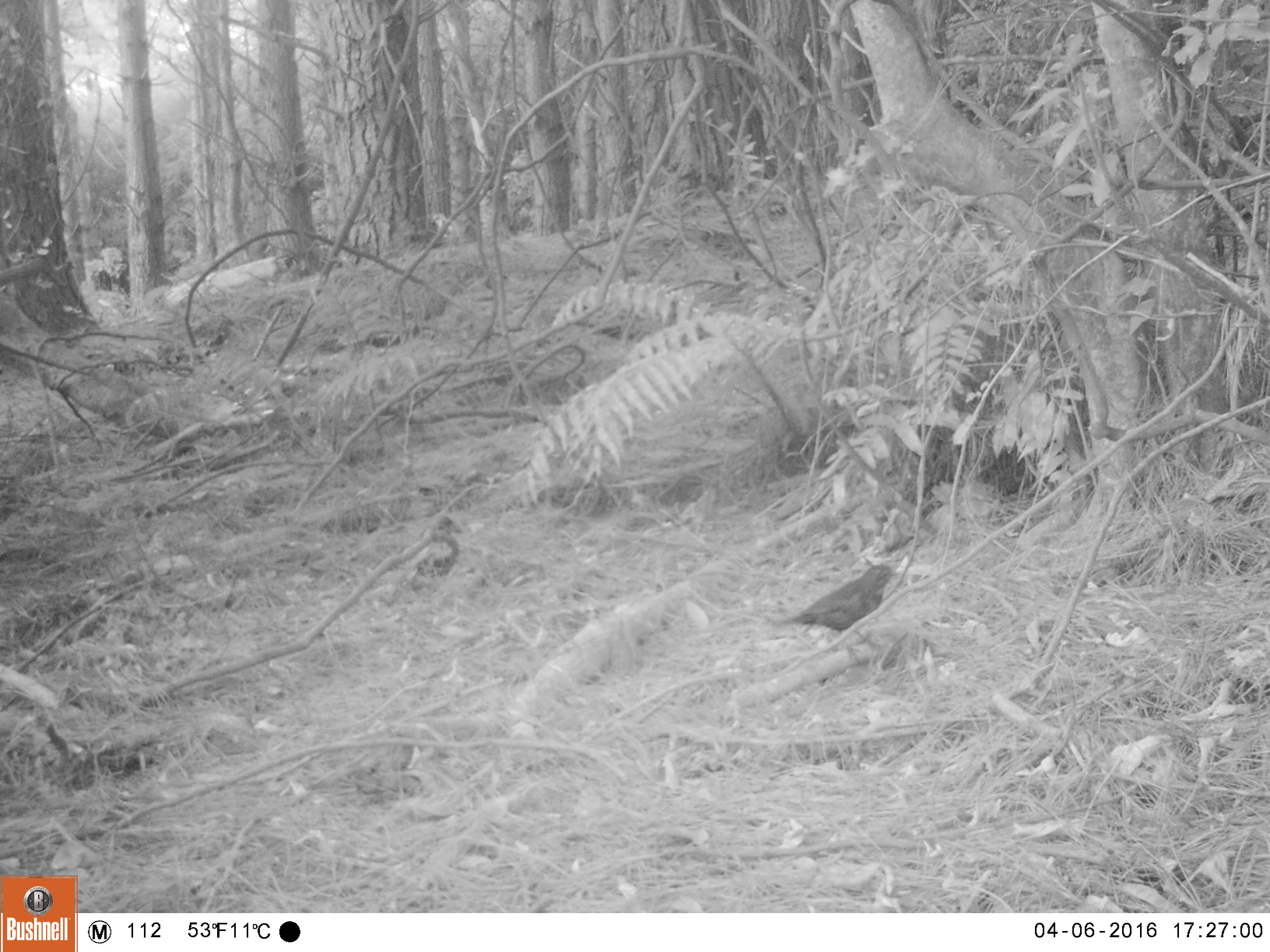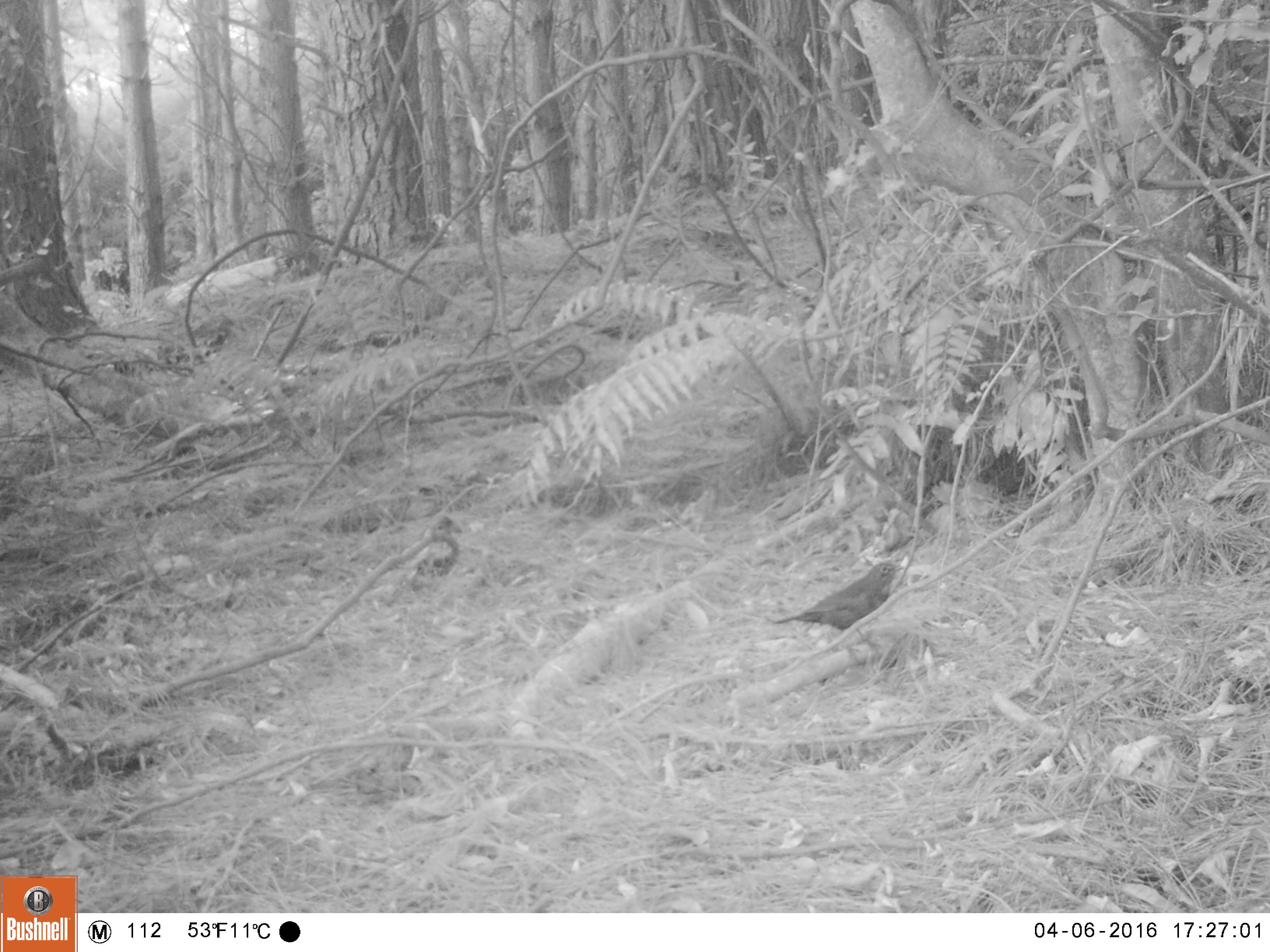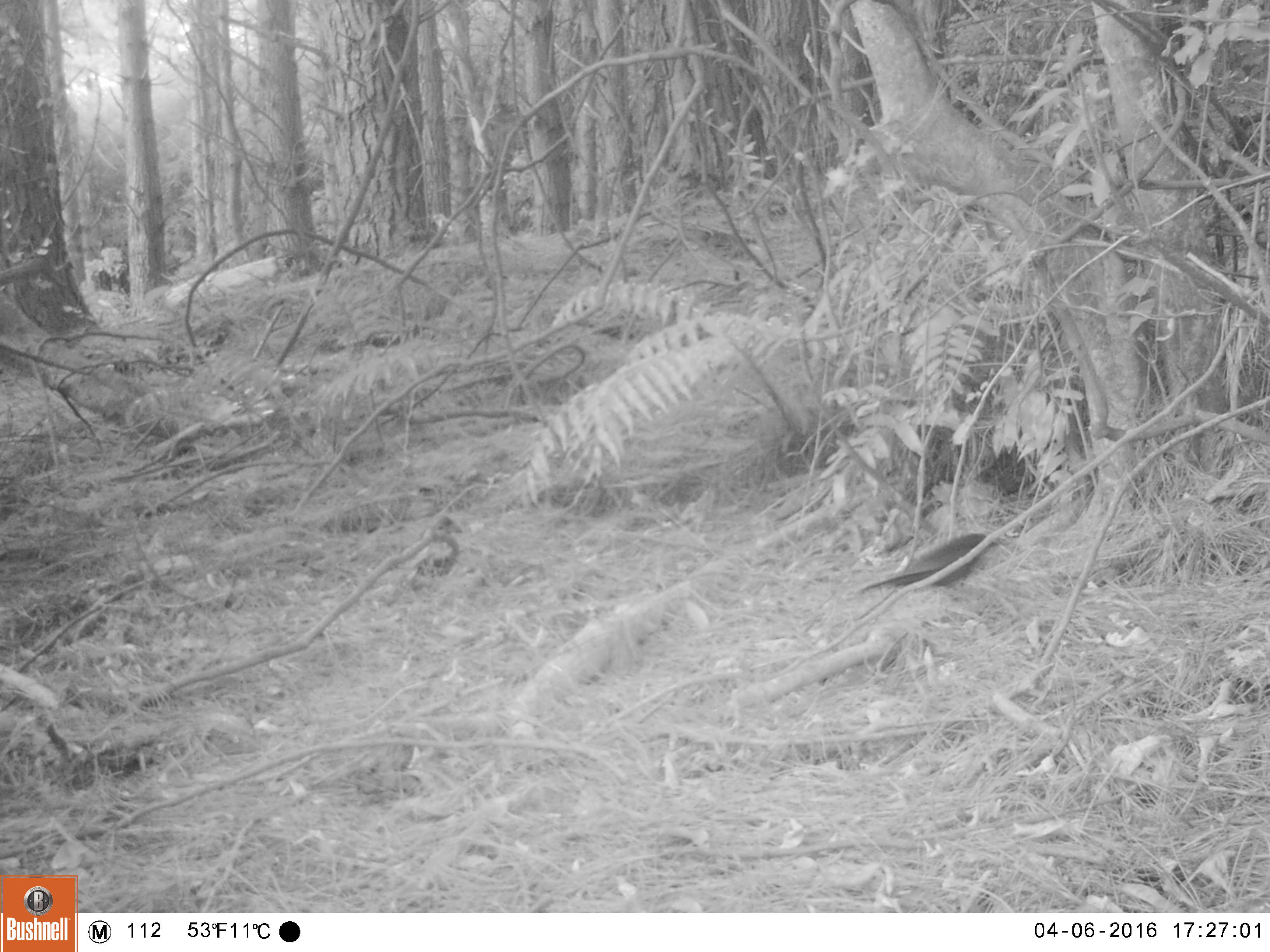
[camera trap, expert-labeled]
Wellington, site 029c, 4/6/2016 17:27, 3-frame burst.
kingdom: Animalia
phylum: Chordata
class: Aves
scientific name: Aves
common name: bird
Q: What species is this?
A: Bird (Aves).